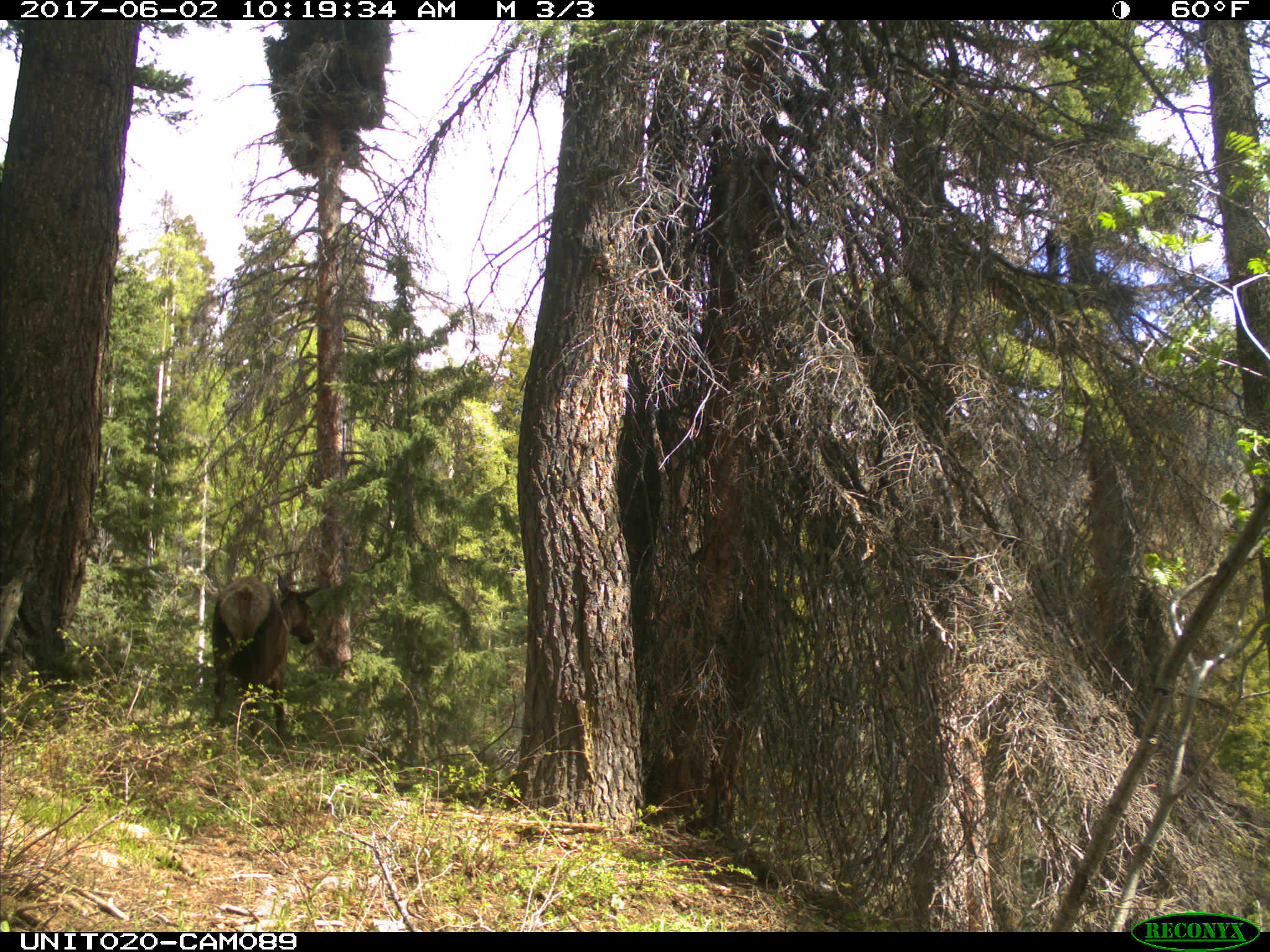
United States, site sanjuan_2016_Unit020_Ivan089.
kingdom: Animalia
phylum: Chordata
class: Mammalia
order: Artiodactyla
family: Cervidae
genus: Cervus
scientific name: Cervus elaphus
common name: red deer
Cervus elaphus (red deer).